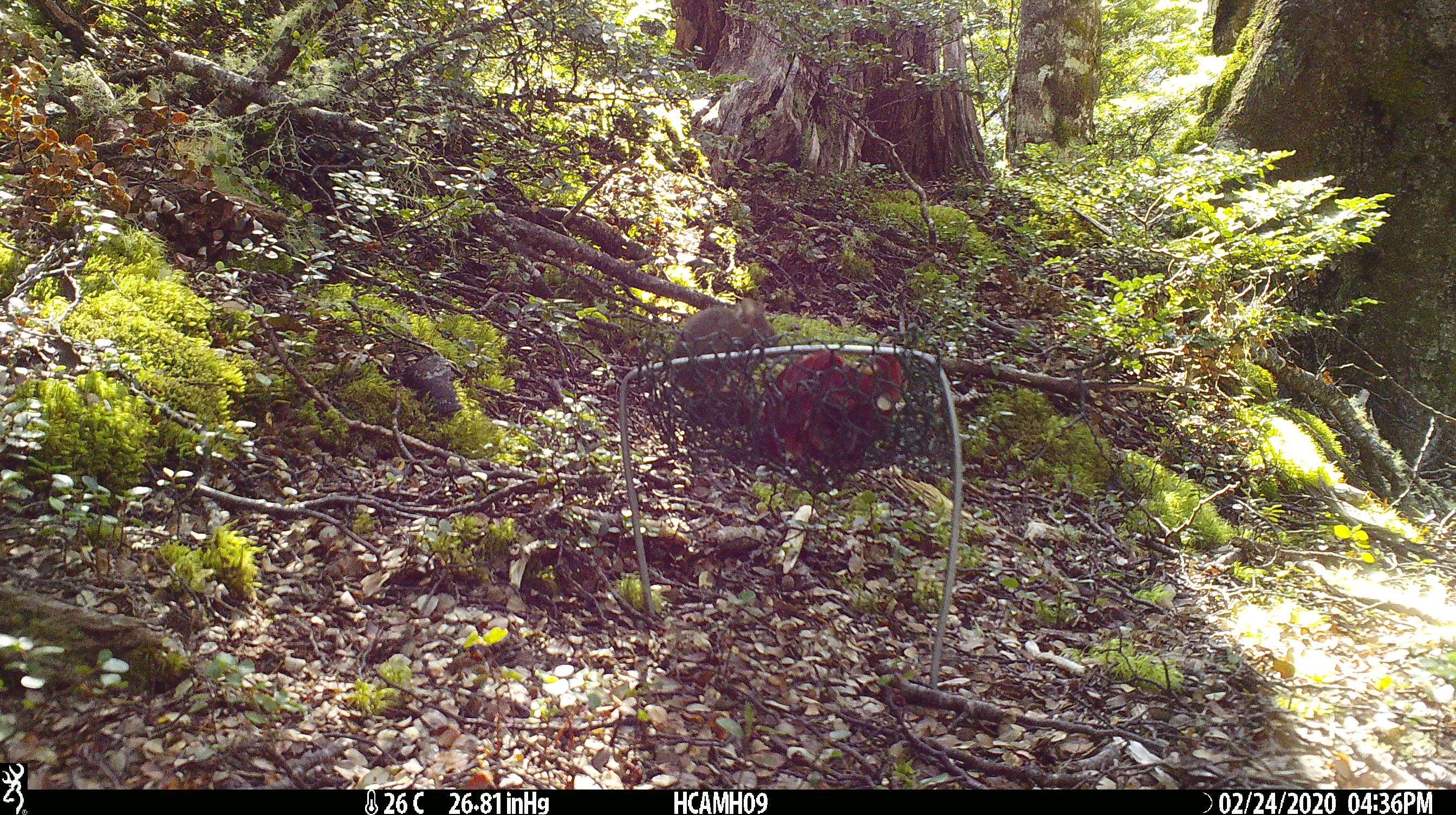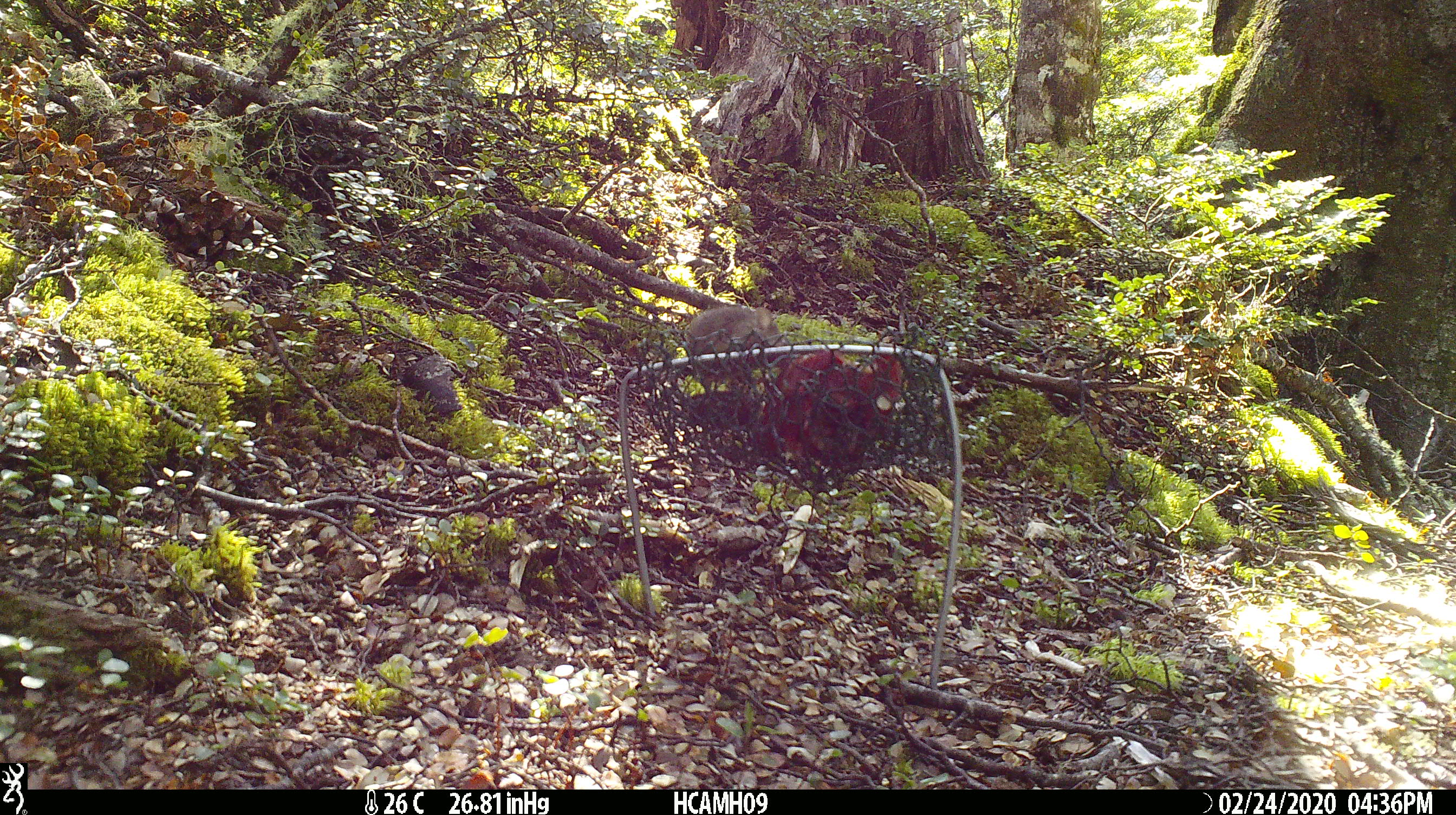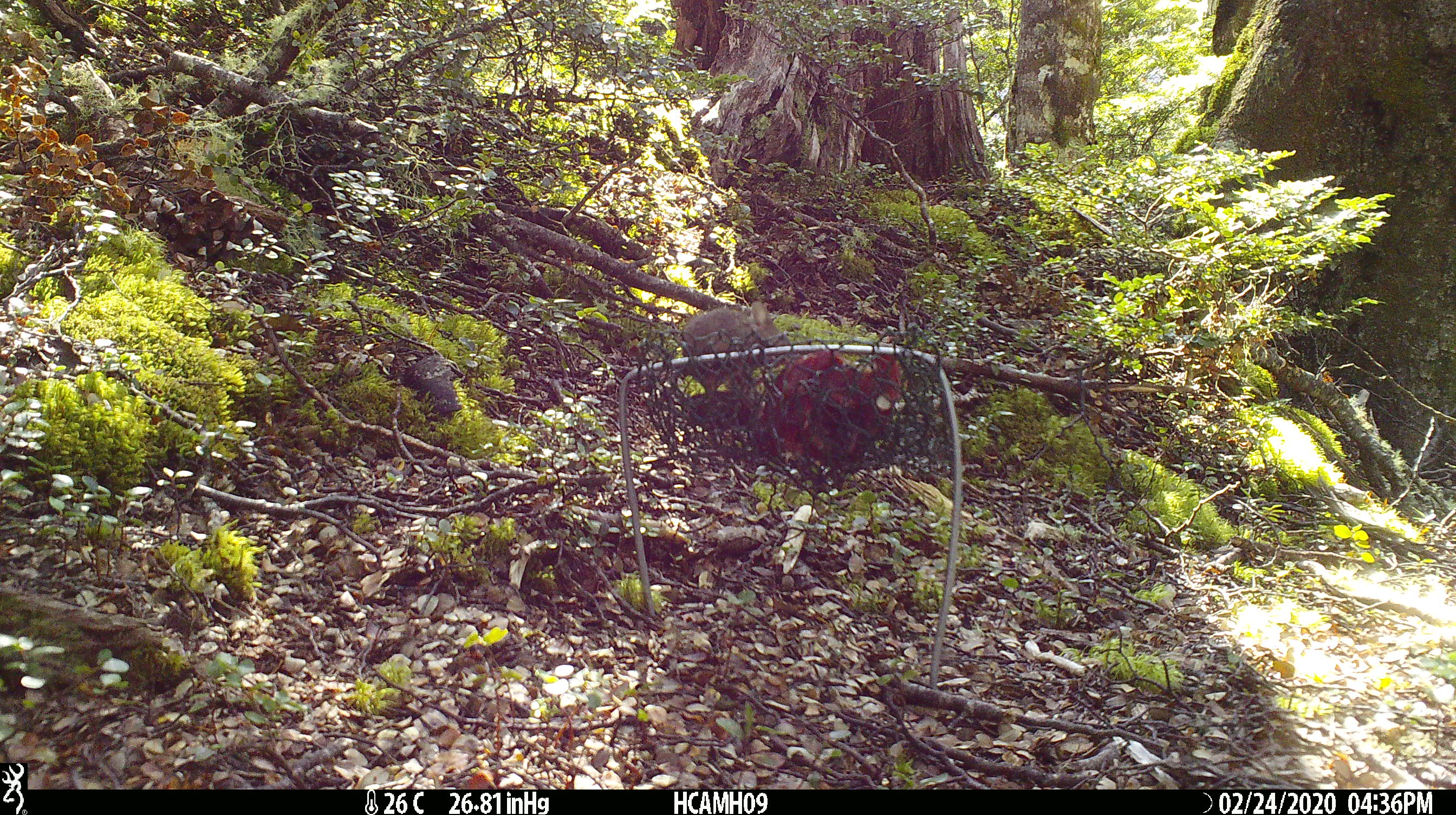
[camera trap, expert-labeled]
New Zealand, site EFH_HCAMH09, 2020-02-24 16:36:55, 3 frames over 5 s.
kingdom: Animalia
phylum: Chordata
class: Mammalia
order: Rodentia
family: Muridae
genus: Mus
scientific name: Mus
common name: mouse